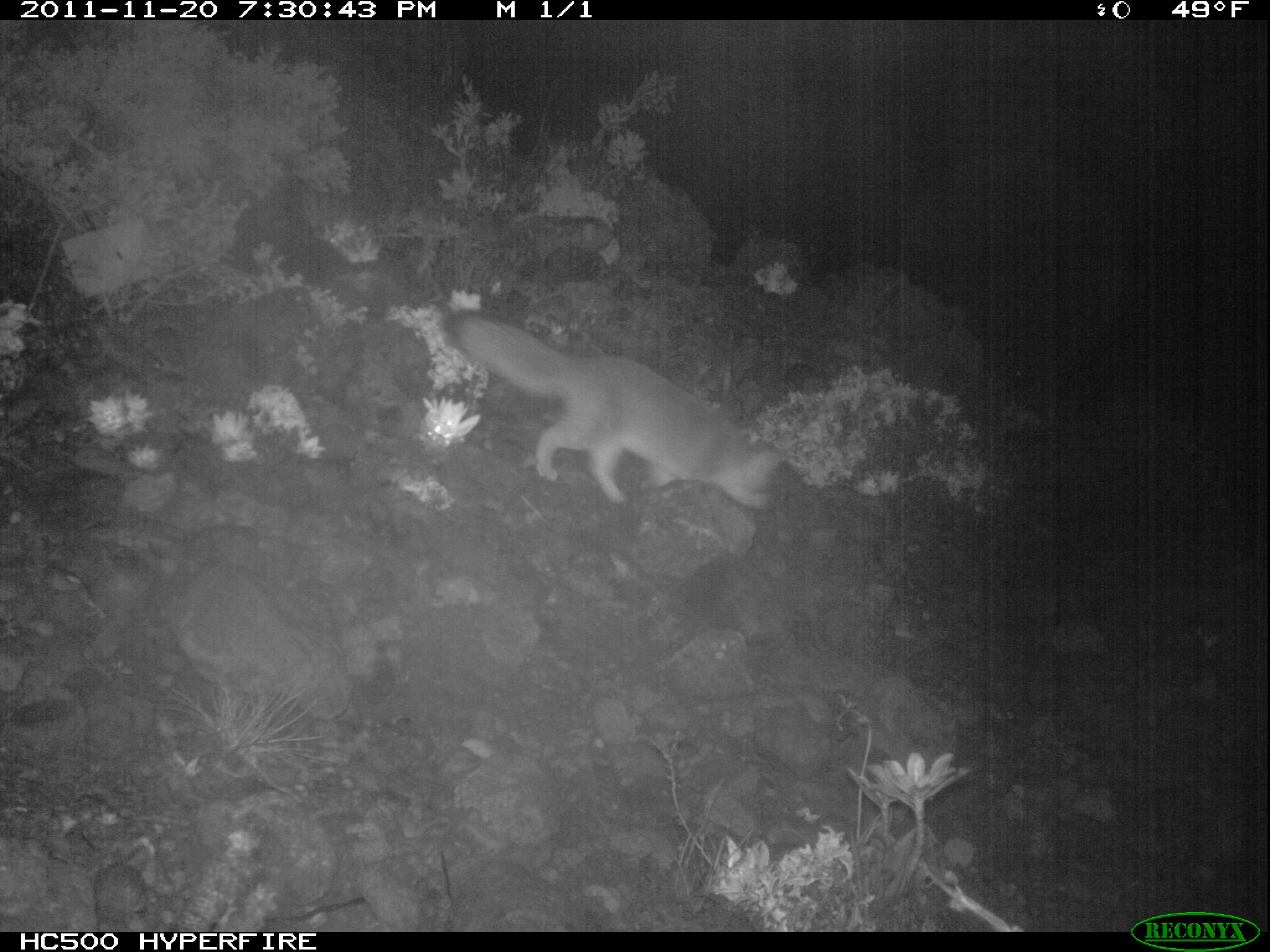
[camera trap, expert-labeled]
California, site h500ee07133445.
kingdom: Animalia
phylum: Chordata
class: Mammalia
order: Carnivora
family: Canidae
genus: Urocyon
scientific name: Urocyon littoralis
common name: island fox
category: fox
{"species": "fox (island fox) (Urocyon littoralis)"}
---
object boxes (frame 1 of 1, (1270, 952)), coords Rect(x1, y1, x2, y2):
fox: Rect(440, 308, 788, 522)